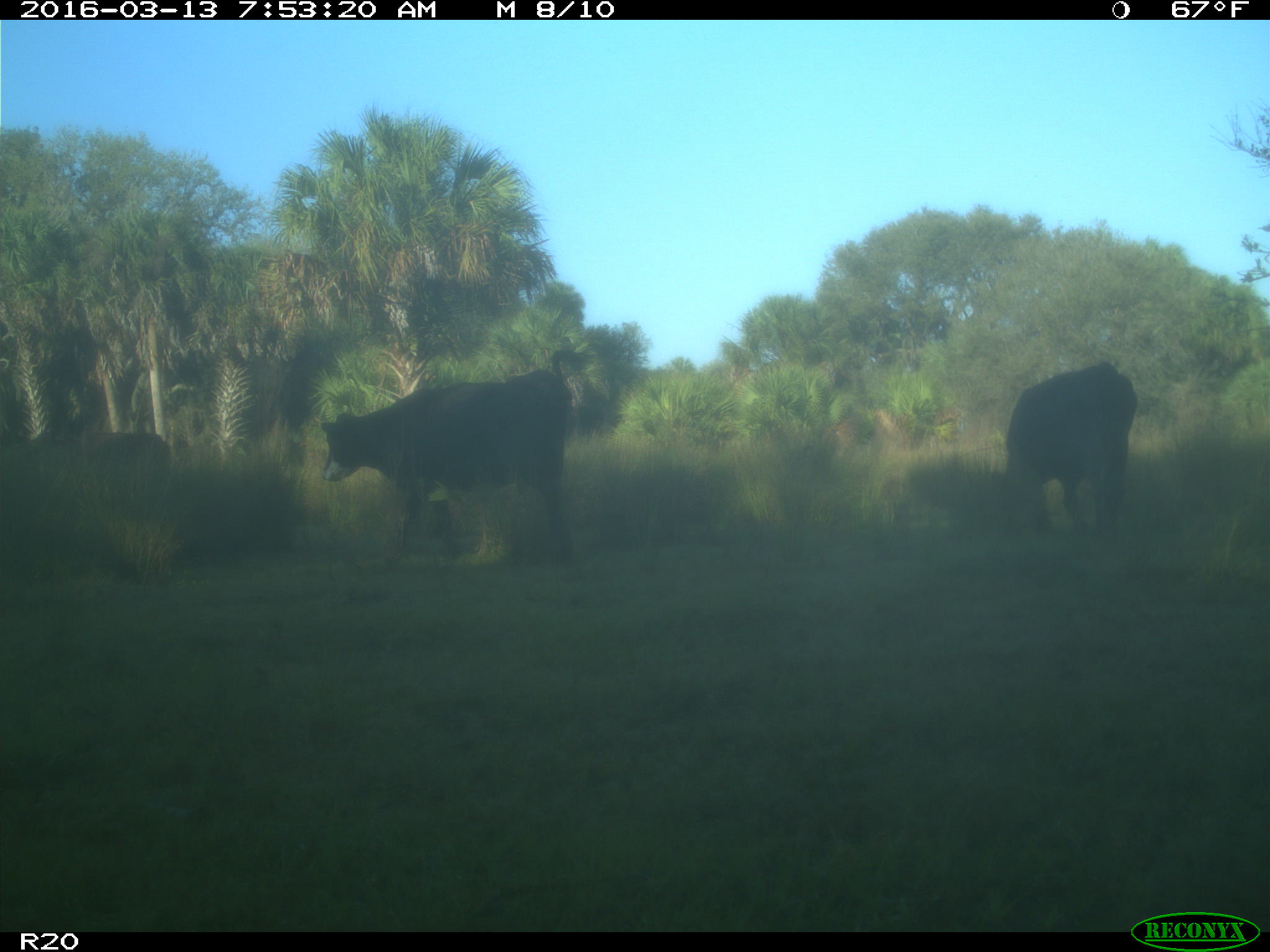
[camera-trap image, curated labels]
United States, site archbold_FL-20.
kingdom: Animalia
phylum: Chordata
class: Mammalia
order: Artiodactyla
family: Bovidae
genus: Bos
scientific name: Bos taurus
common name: domestic cow